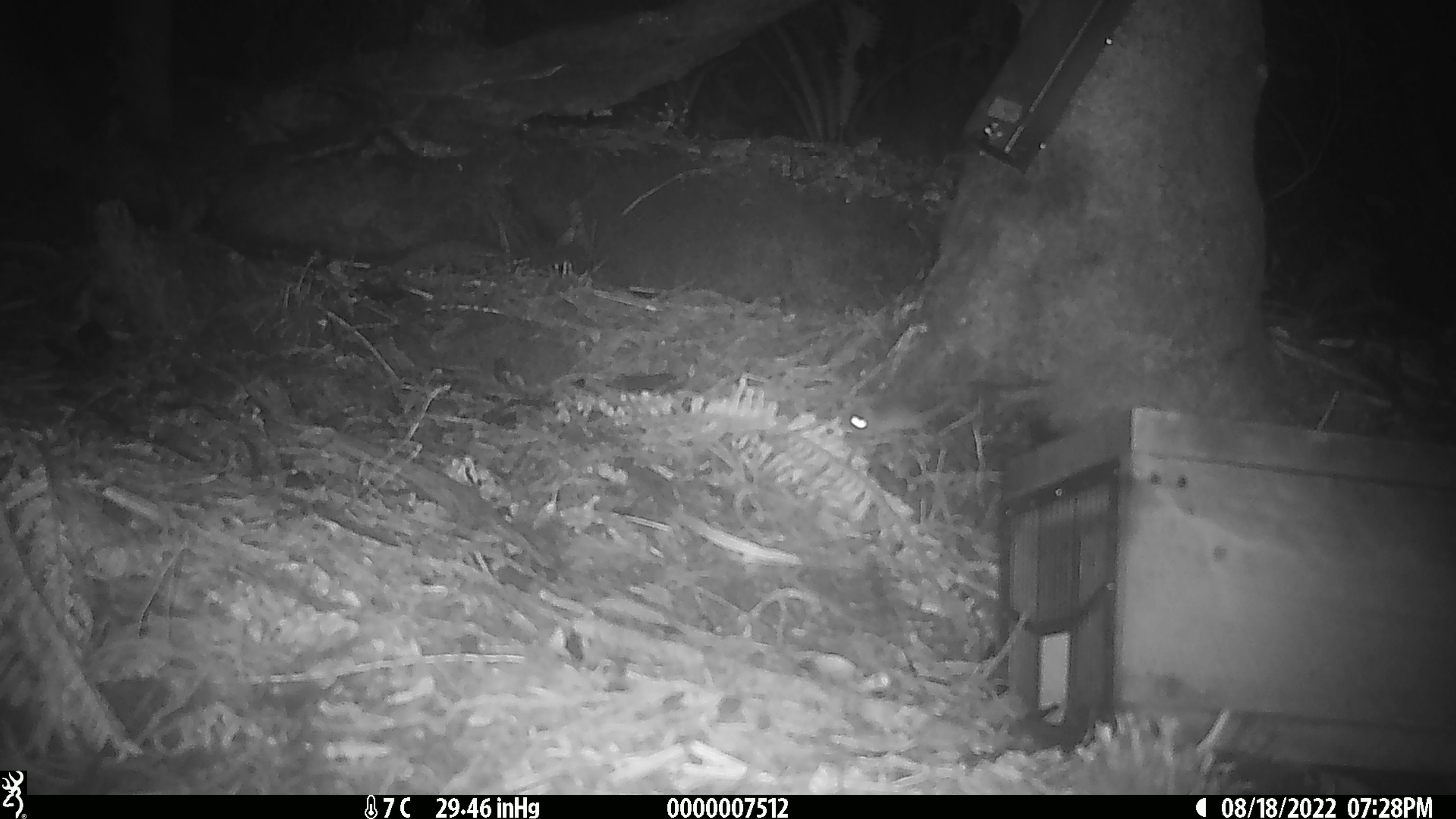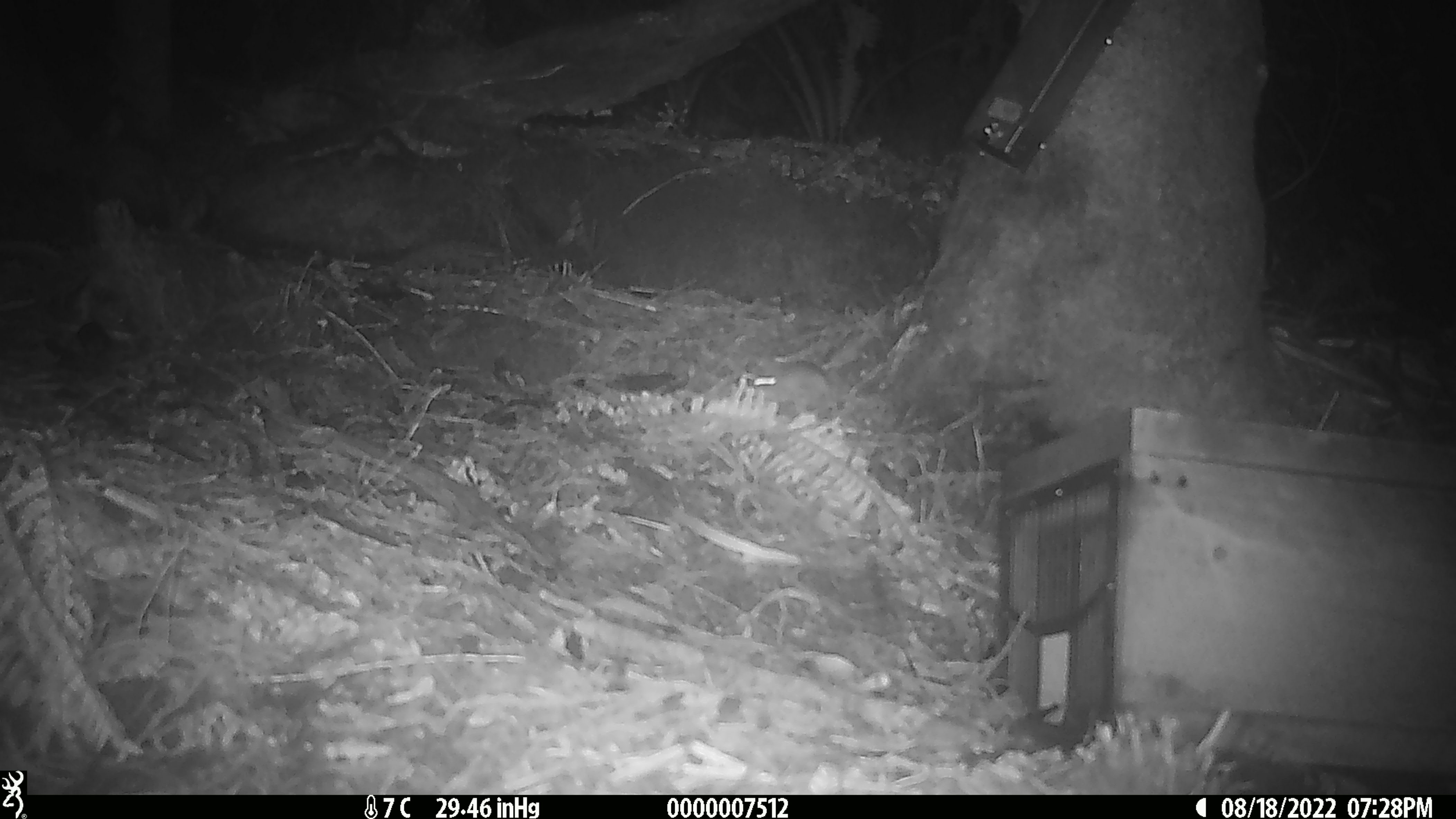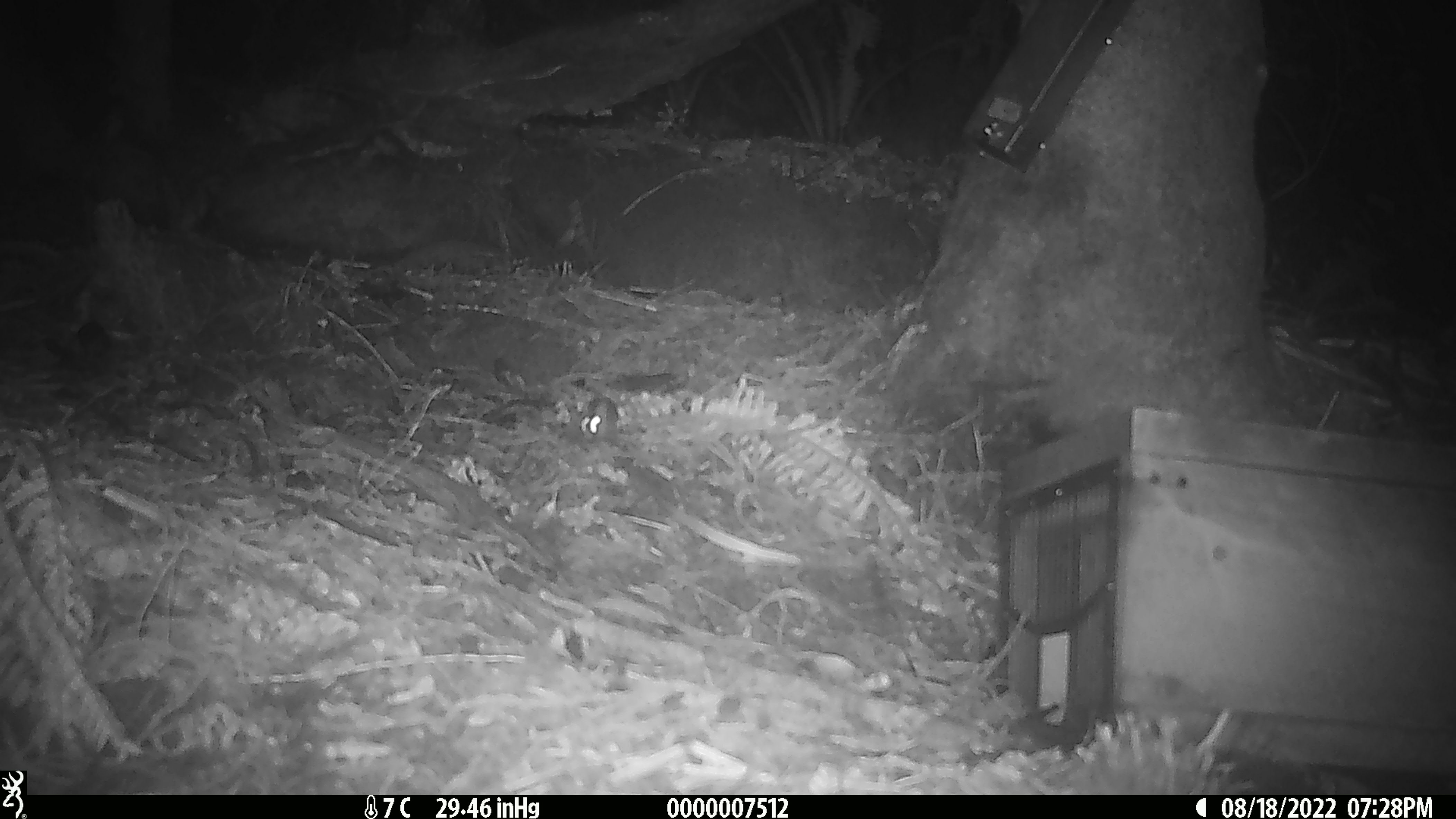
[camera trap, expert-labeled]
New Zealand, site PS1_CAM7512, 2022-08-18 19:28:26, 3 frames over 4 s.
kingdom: Animalia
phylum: Chordata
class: Mammalia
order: Rodentia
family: Muridae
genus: Mus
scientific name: Mus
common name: mouse